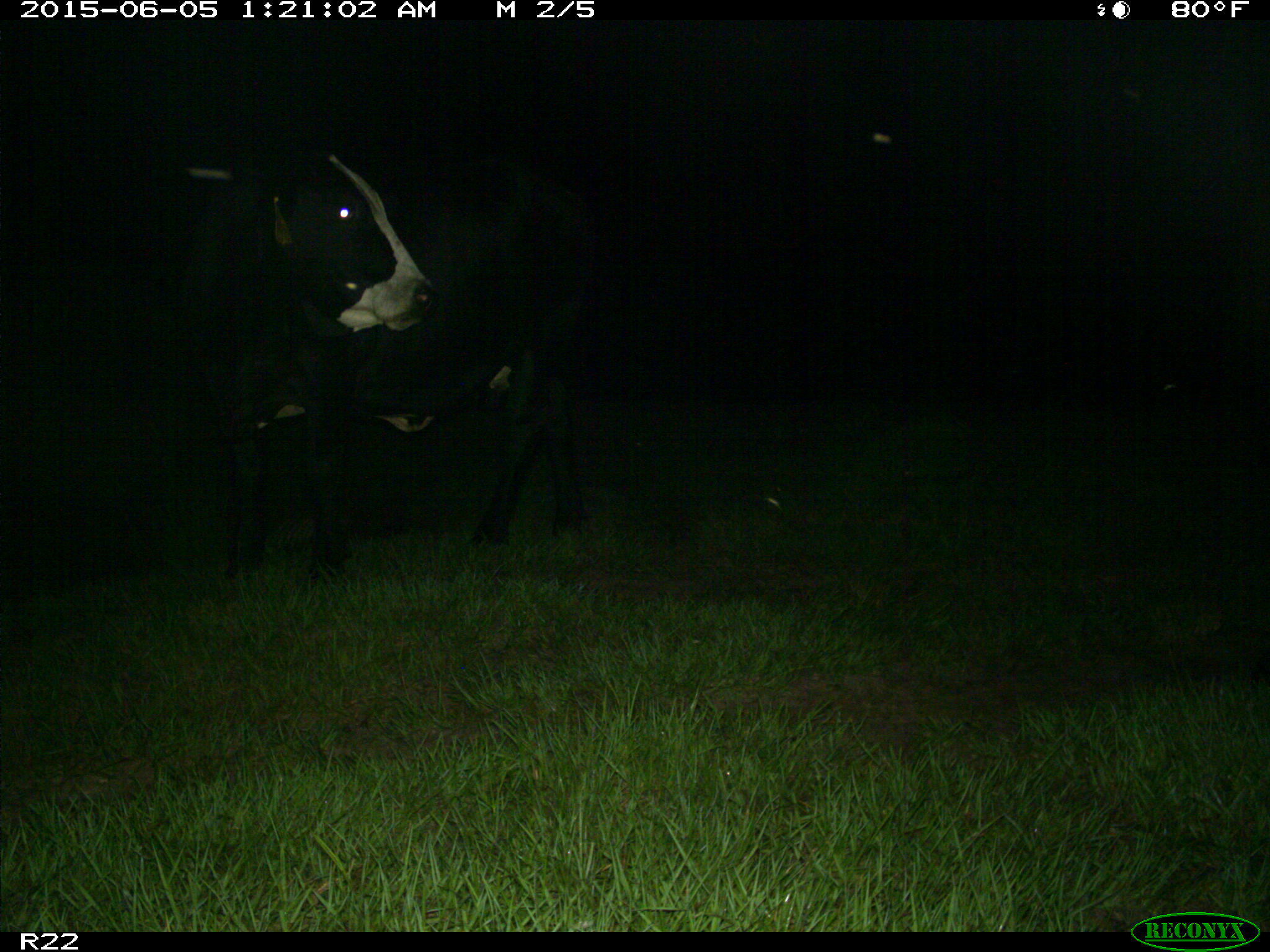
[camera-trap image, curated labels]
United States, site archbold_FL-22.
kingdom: Animalia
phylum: Chordata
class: Mammalia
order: Artiodactyla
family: Bovidae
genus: Bos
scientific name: Bos taurus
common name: domestic cow